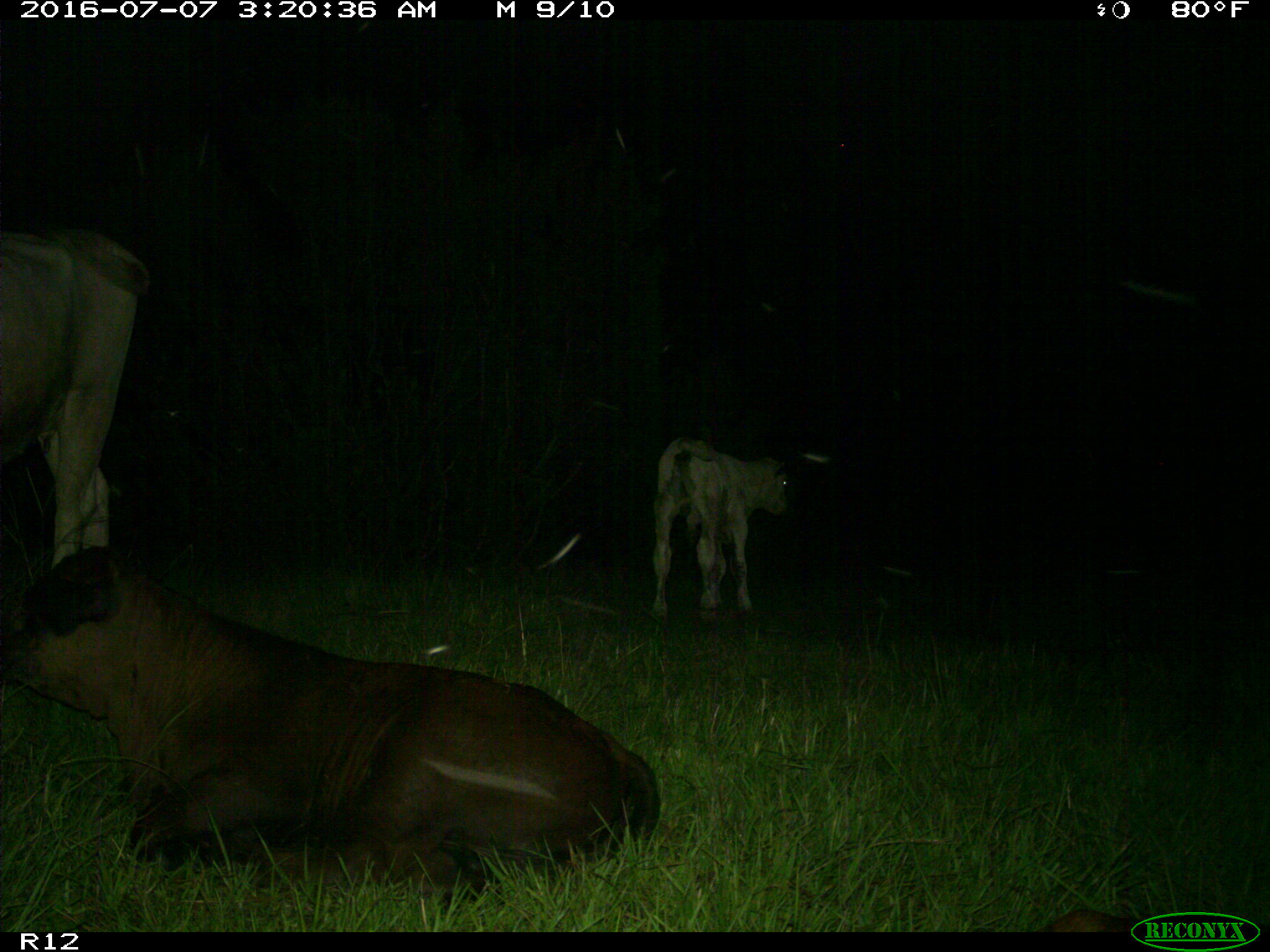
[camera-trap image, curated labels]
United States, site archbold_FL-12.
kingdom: Animalia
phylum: Chordata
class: Mammalia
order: Artiodactyla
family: Bovidae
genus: Bos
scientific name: Bos taurus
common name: domestic cow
Bos taurus (domestic cow).